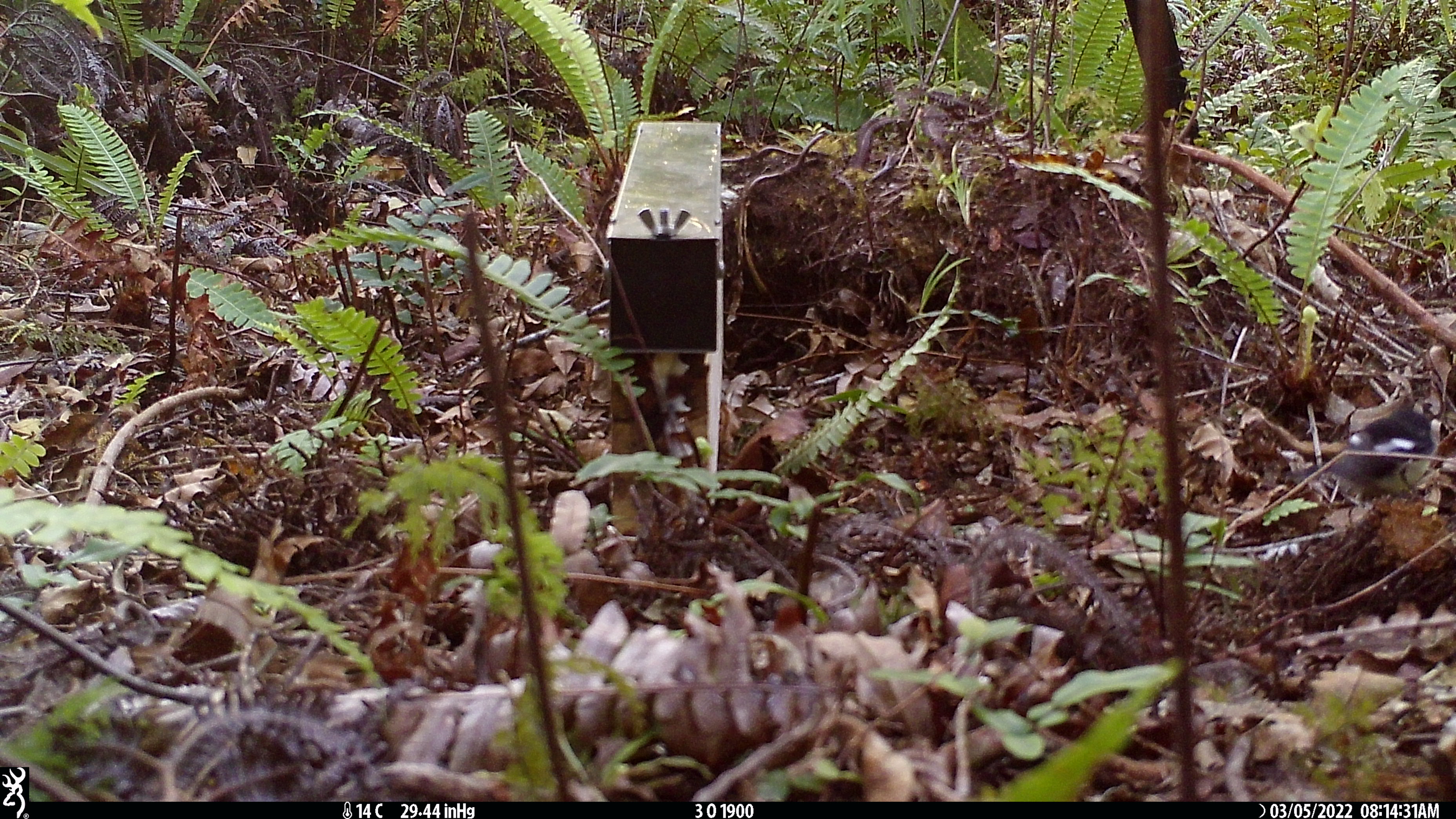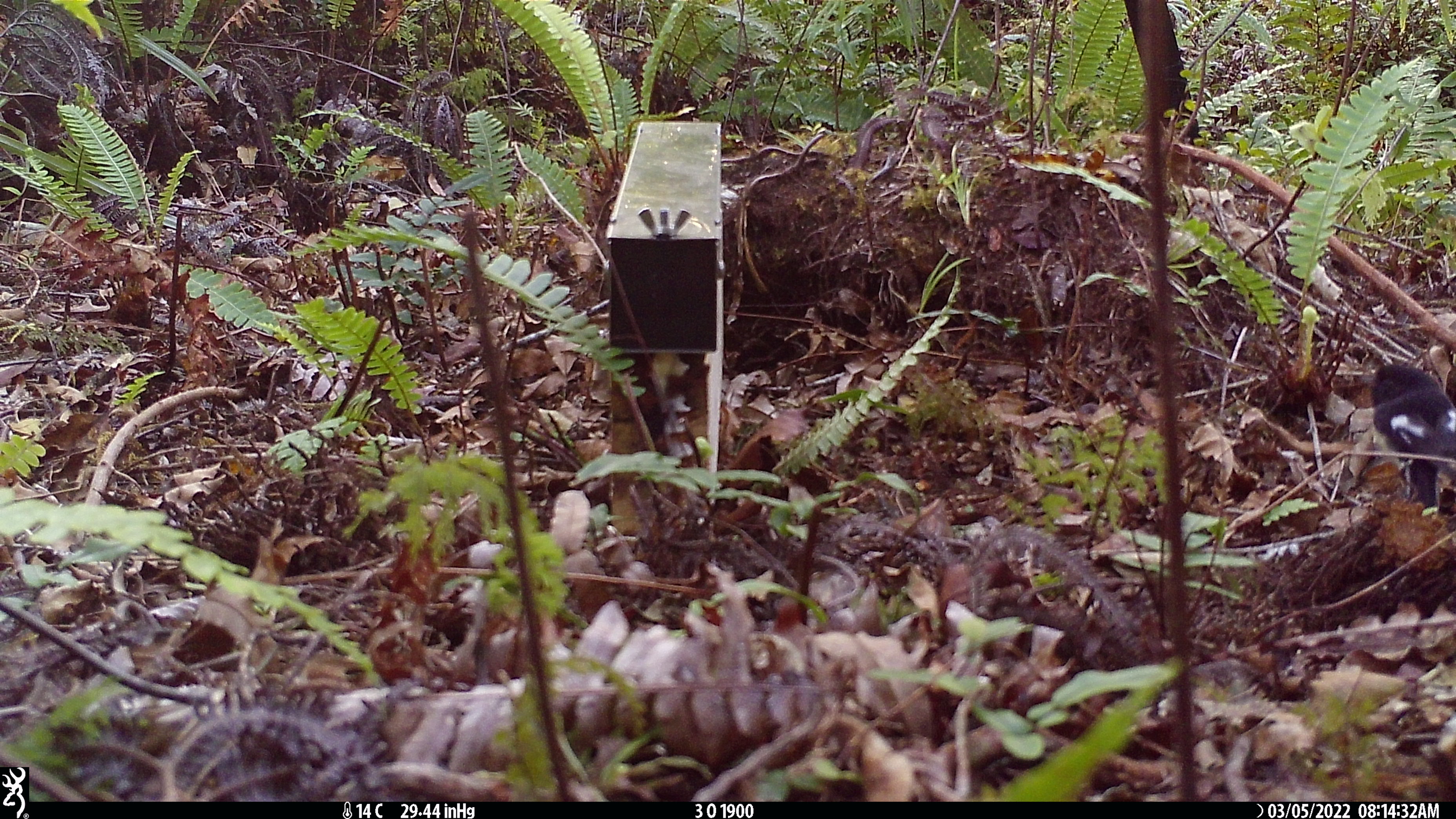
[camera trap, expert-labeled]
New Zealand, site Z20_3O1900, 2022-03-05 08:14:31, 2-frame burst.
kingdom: Animalia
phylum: Chordata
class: Aves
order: Passeriformes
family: Petroicidae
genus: Petroica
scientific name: Petroica macrocephala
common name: tomtit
Tomtit (Petroica macrocephala).